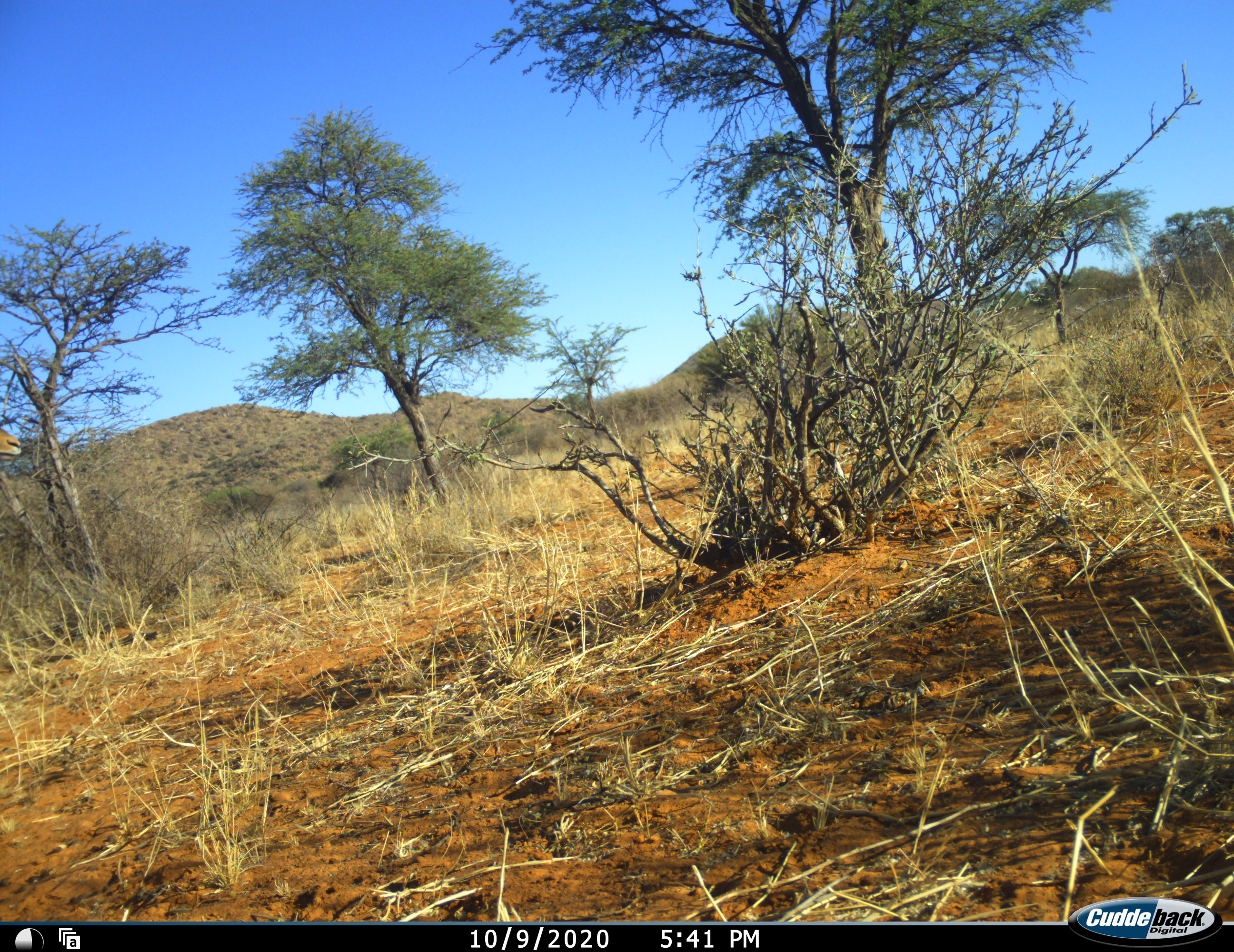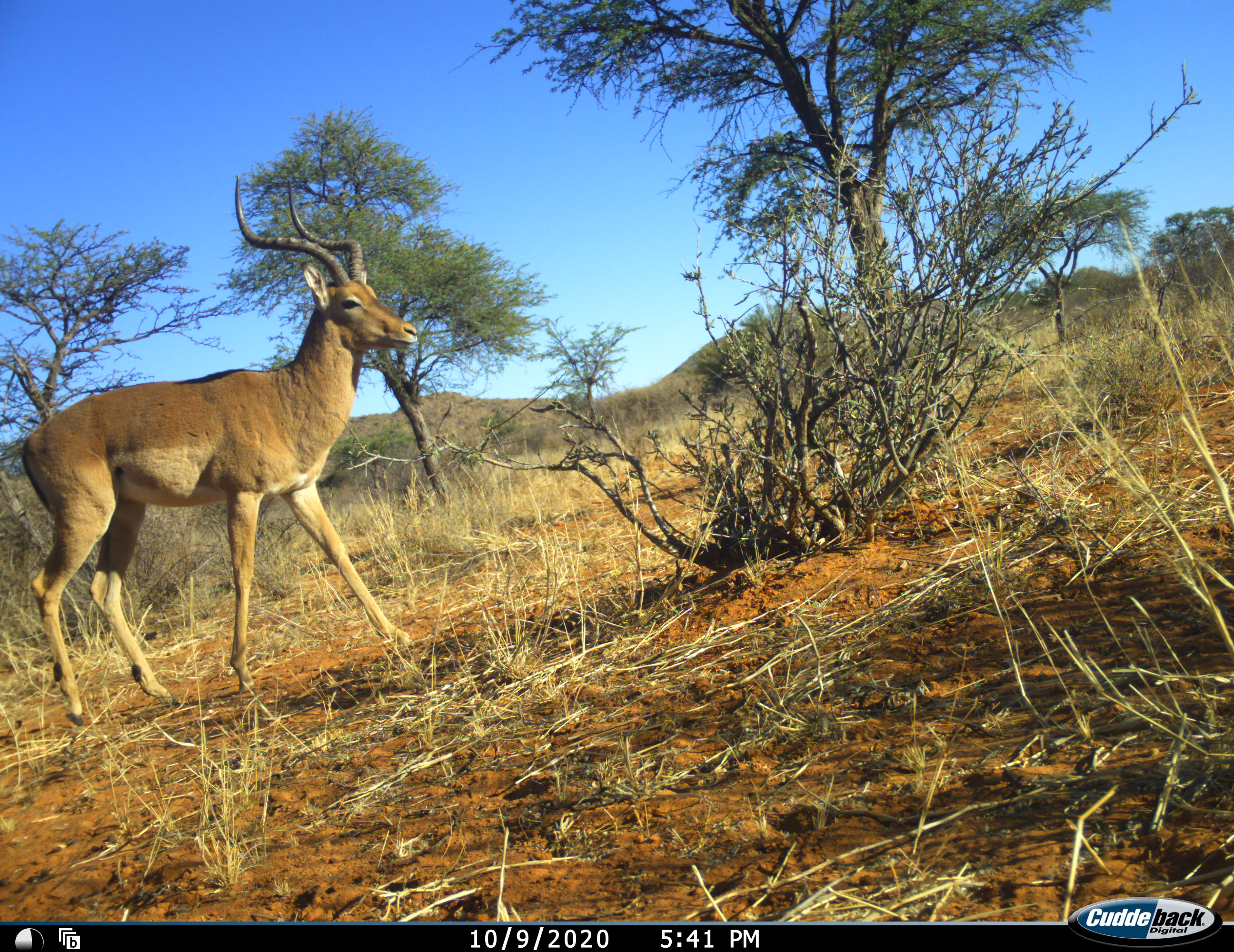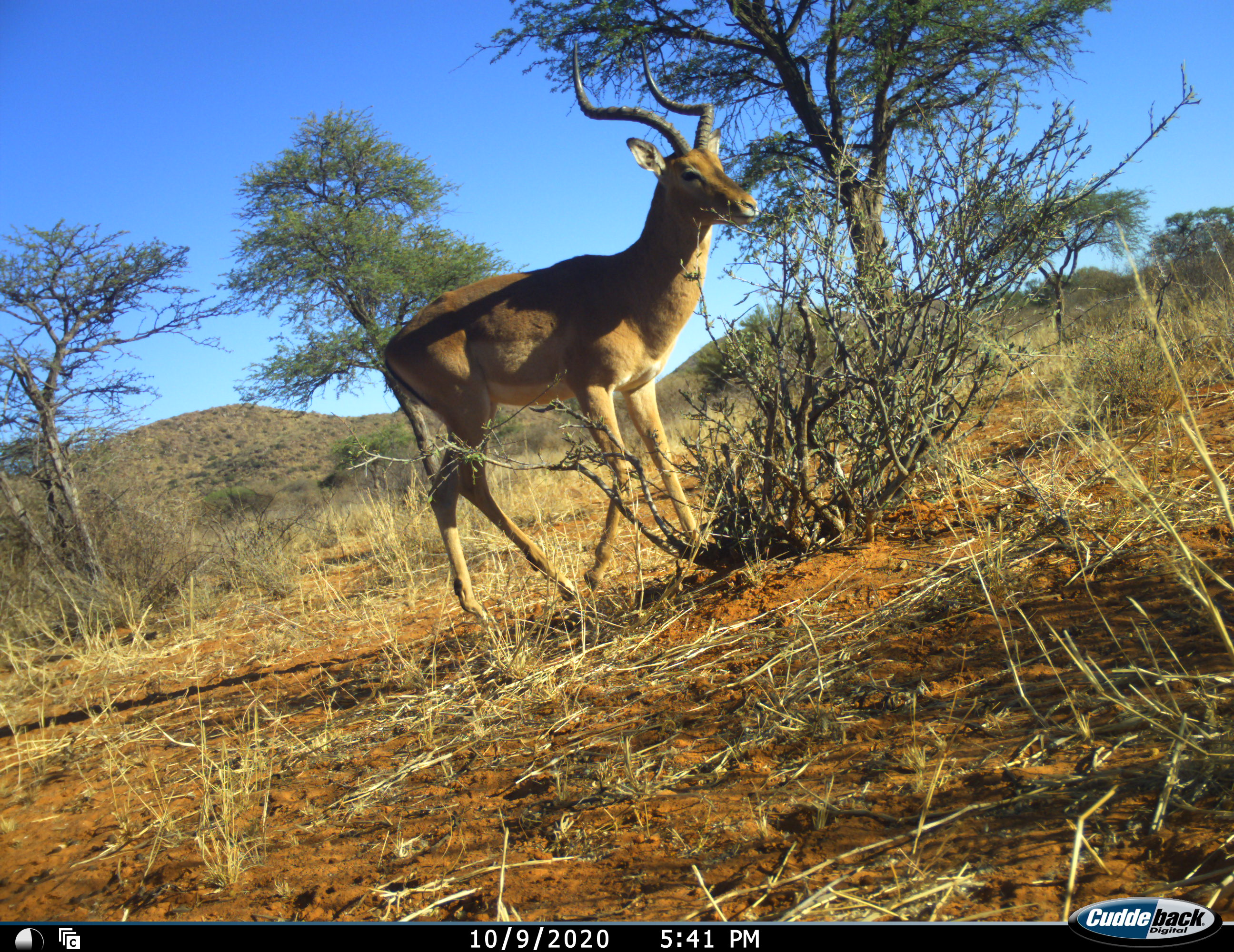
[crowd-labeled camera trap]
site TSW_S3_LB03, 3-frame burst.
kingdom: Animalia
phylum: Chordata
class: Mammalia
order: Artiodactyla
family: Bovidae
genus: Aepyceros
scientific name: Aepyceros melampus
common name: impala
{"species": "impala (Aepyceros melampus)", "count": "1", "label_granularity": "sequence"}